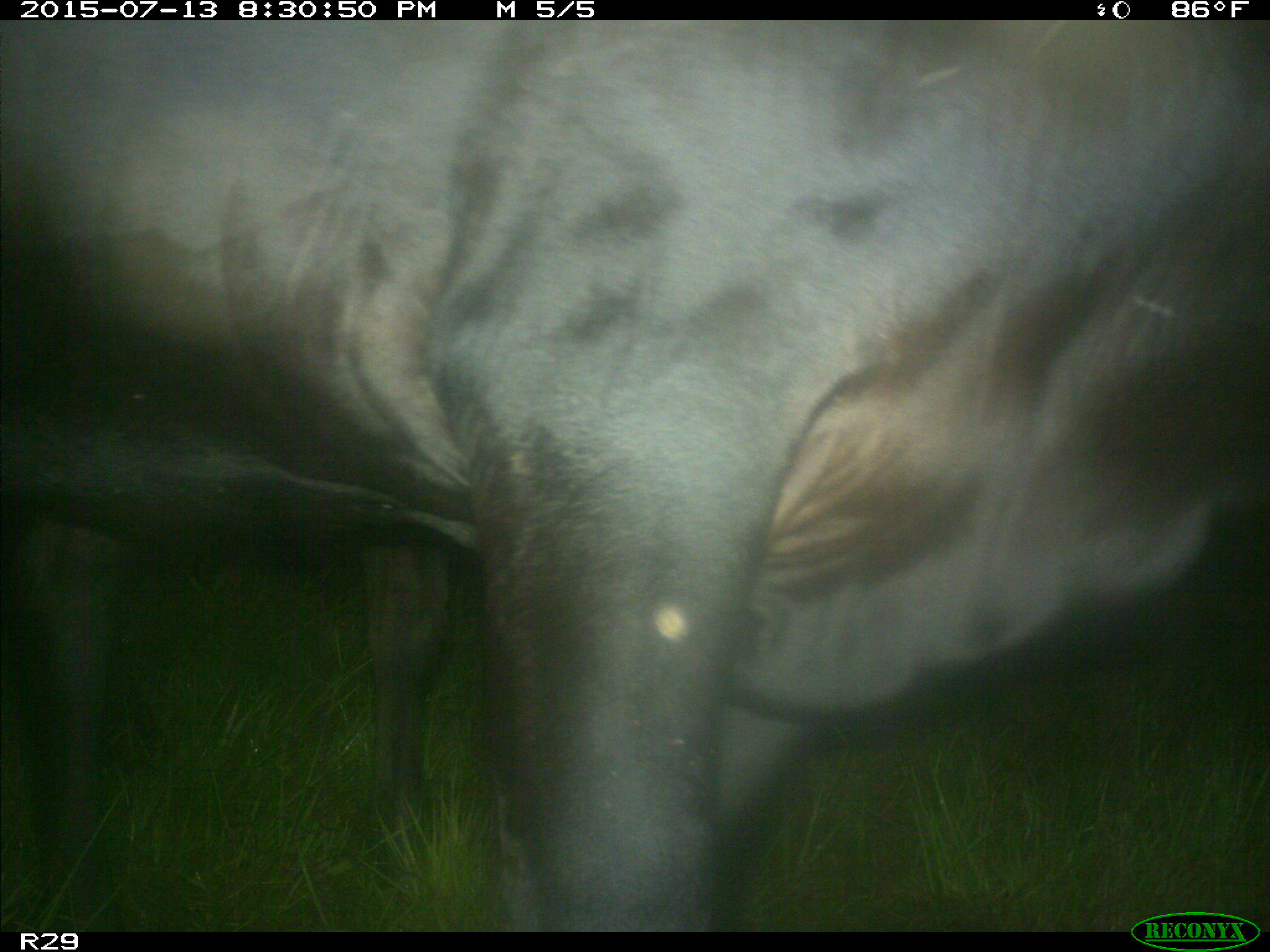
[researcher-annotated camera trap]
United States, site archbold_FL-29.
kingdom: Animalia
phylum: Chordata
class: Mammalia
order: Artiodactyla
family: Bovidae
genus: Bos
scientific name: Bos taurus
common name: domestic cow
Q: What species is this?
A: Bos taurus (domestic cow).